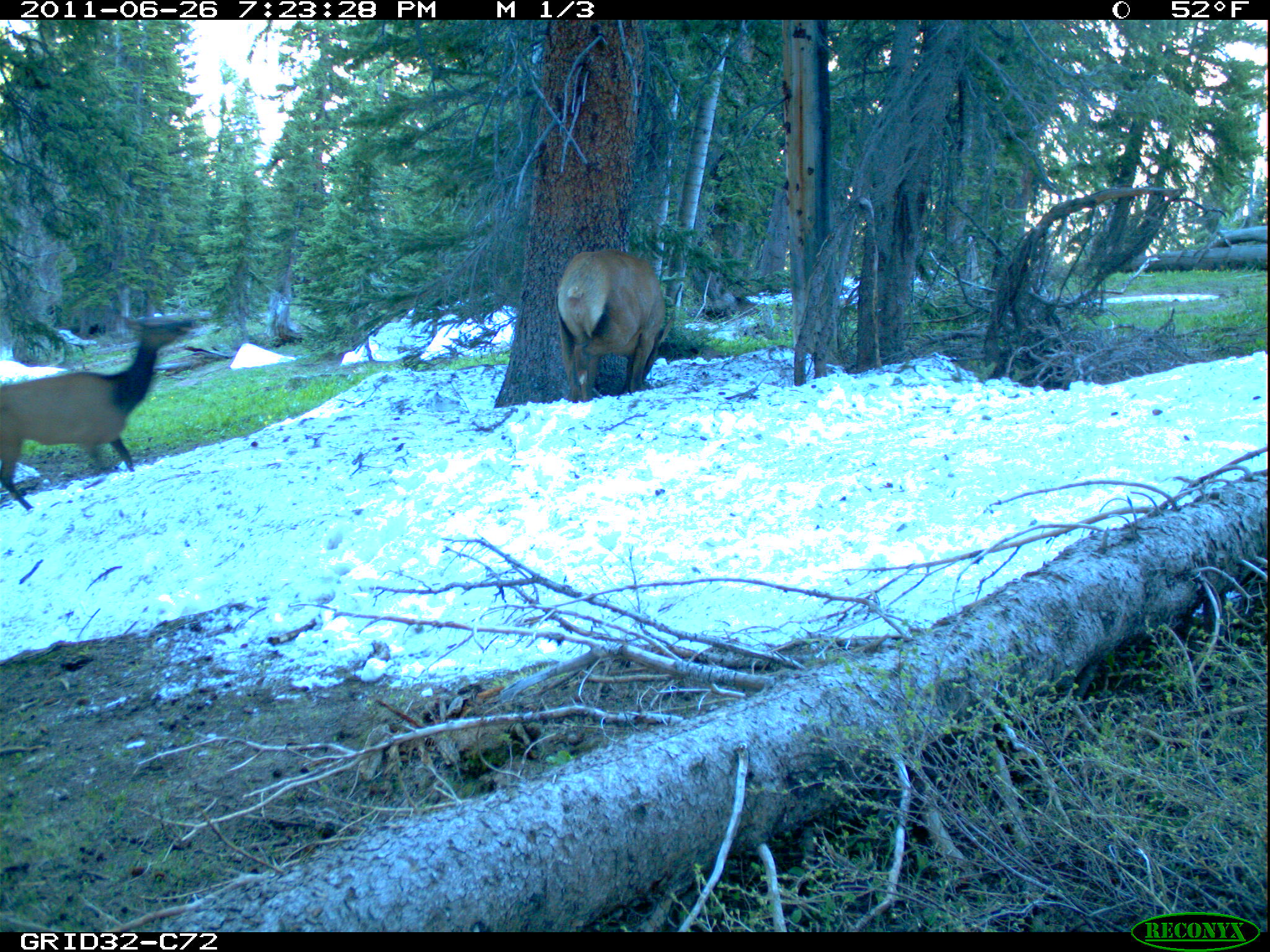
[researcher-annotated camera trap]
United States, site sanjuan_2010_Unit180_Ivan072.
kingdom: Animalia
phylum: Chordata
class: Mammalia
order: Artiodactyla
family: Cervidae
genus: Cervus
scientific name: Cervus elaphus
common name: red deer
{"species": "Cervus elaphus (red deer)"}